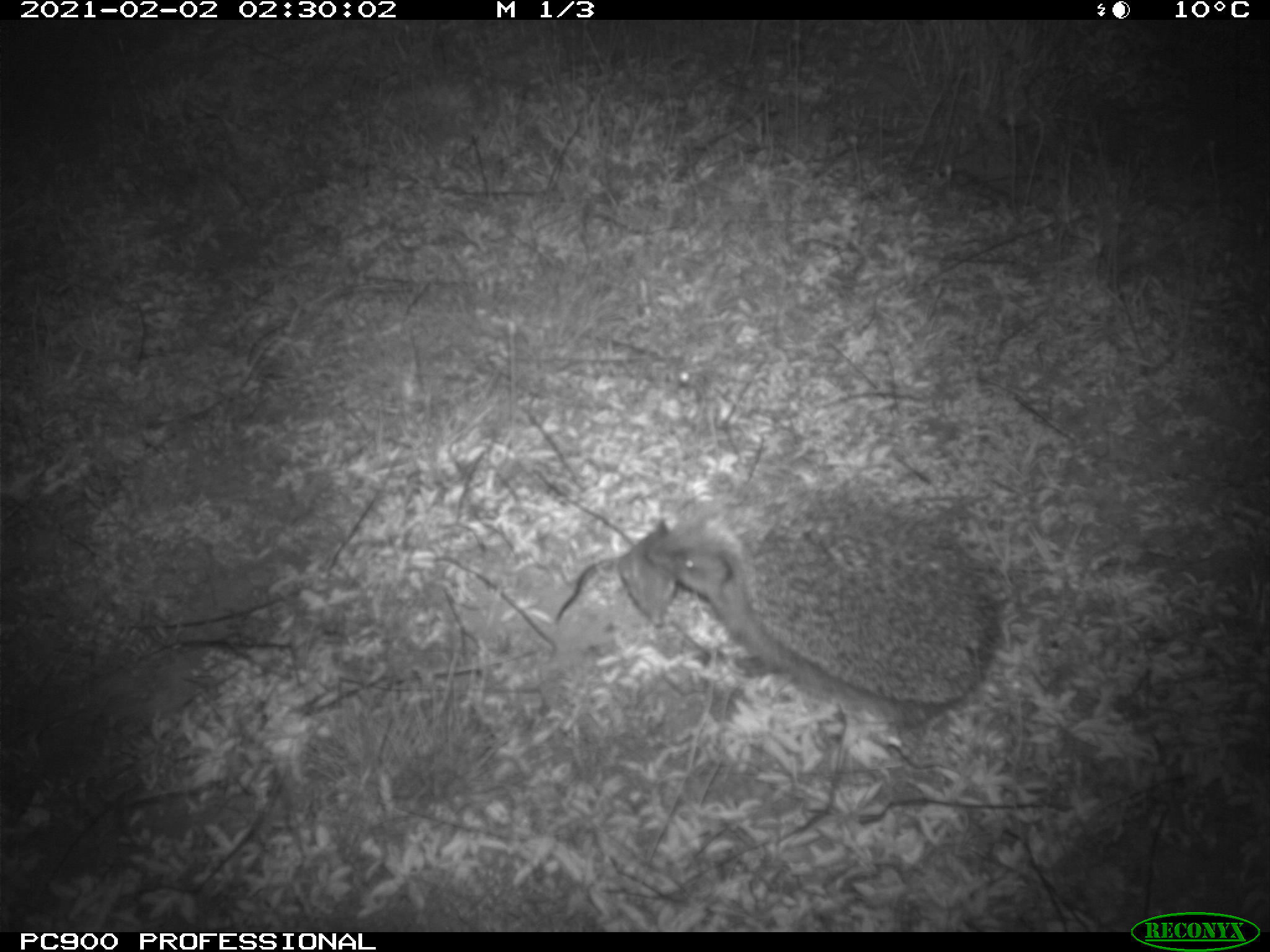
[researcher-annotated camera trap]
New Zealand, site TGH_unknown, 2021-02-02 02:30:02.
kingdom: Animalia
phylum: Chordata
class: Mammalia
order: Eulipotyphla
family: Erinaceidae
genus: Erinaceus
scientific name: Erinaceus europaeus europaeus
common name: european hedgehog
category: hedgehog